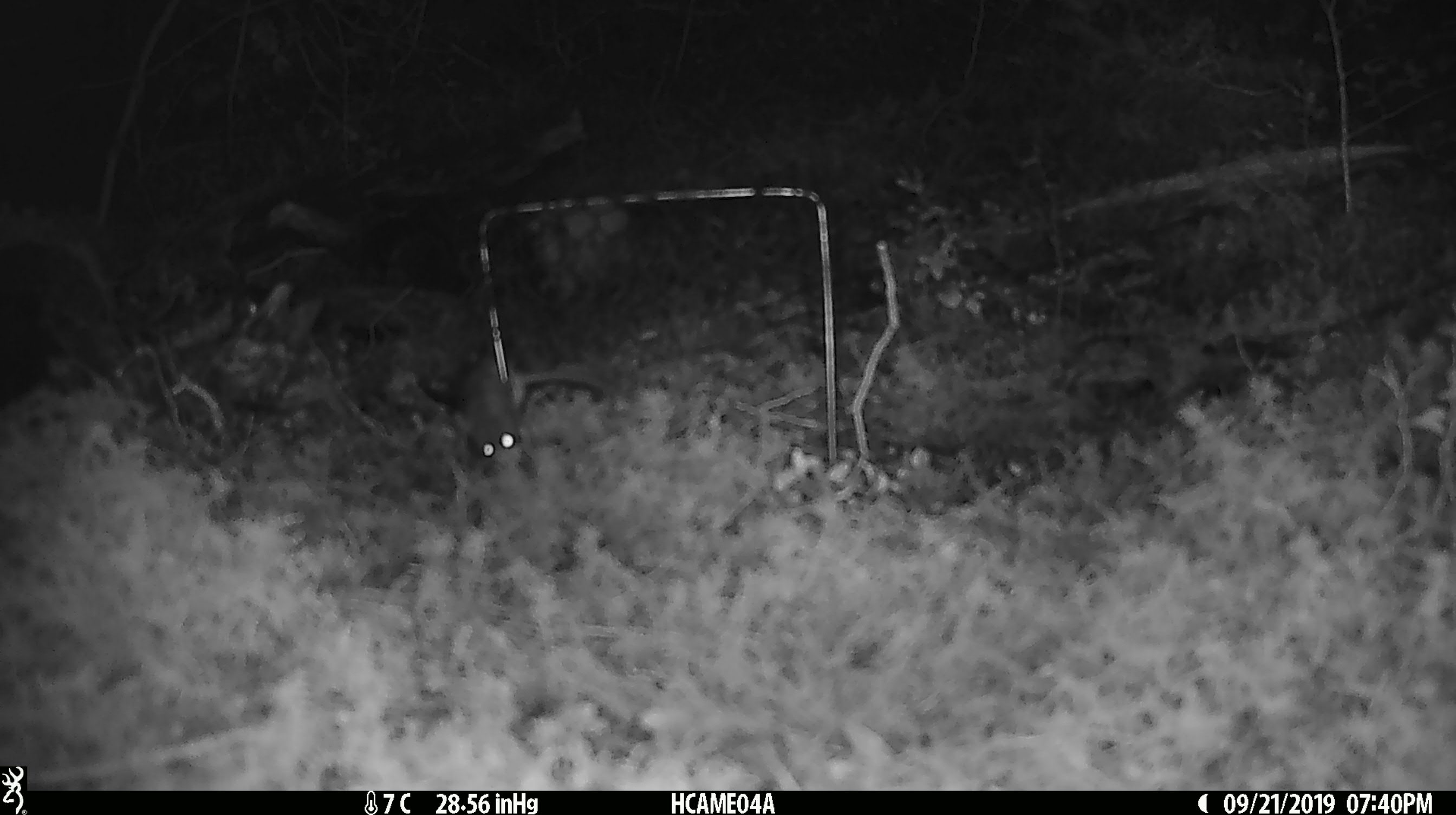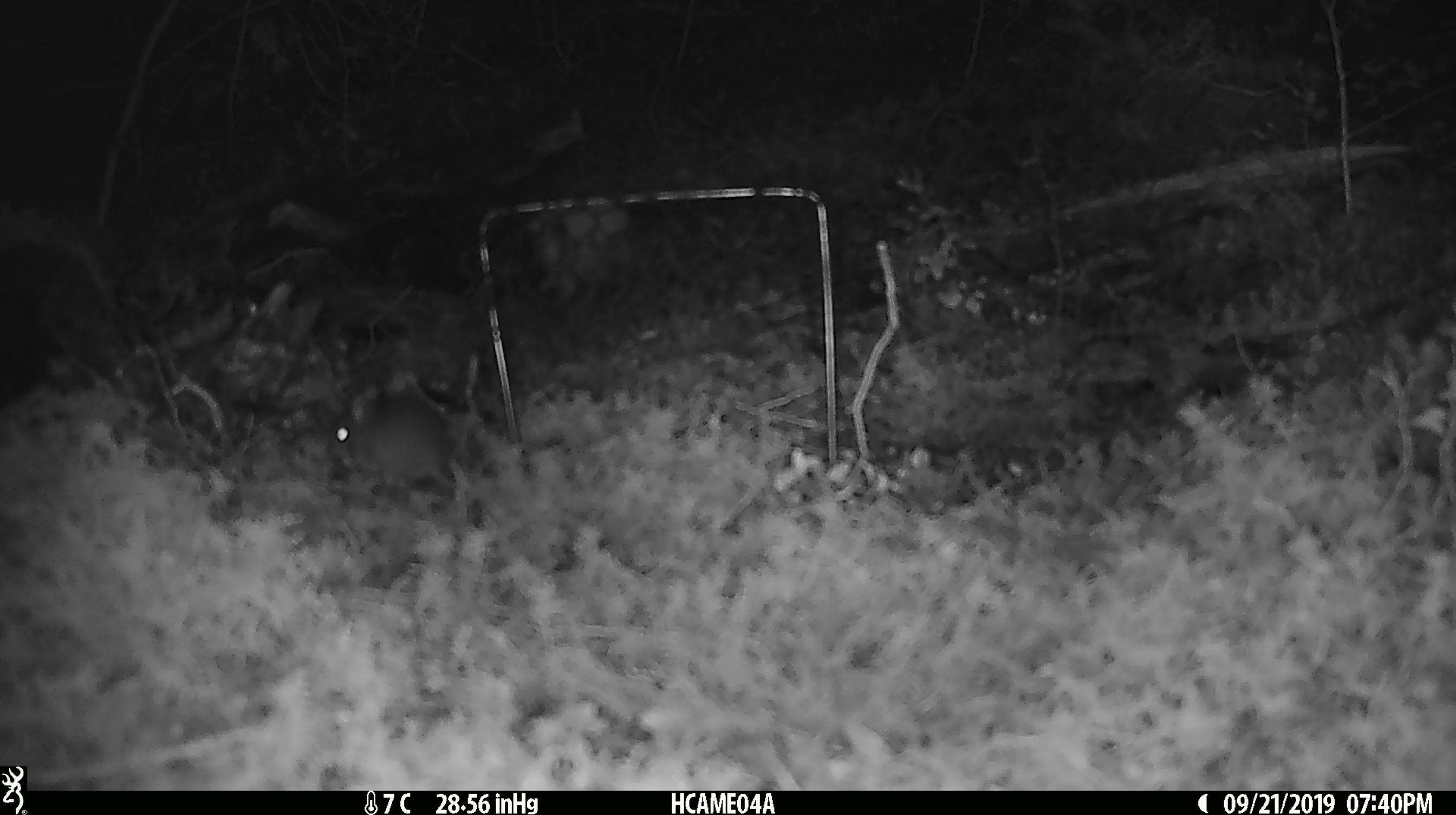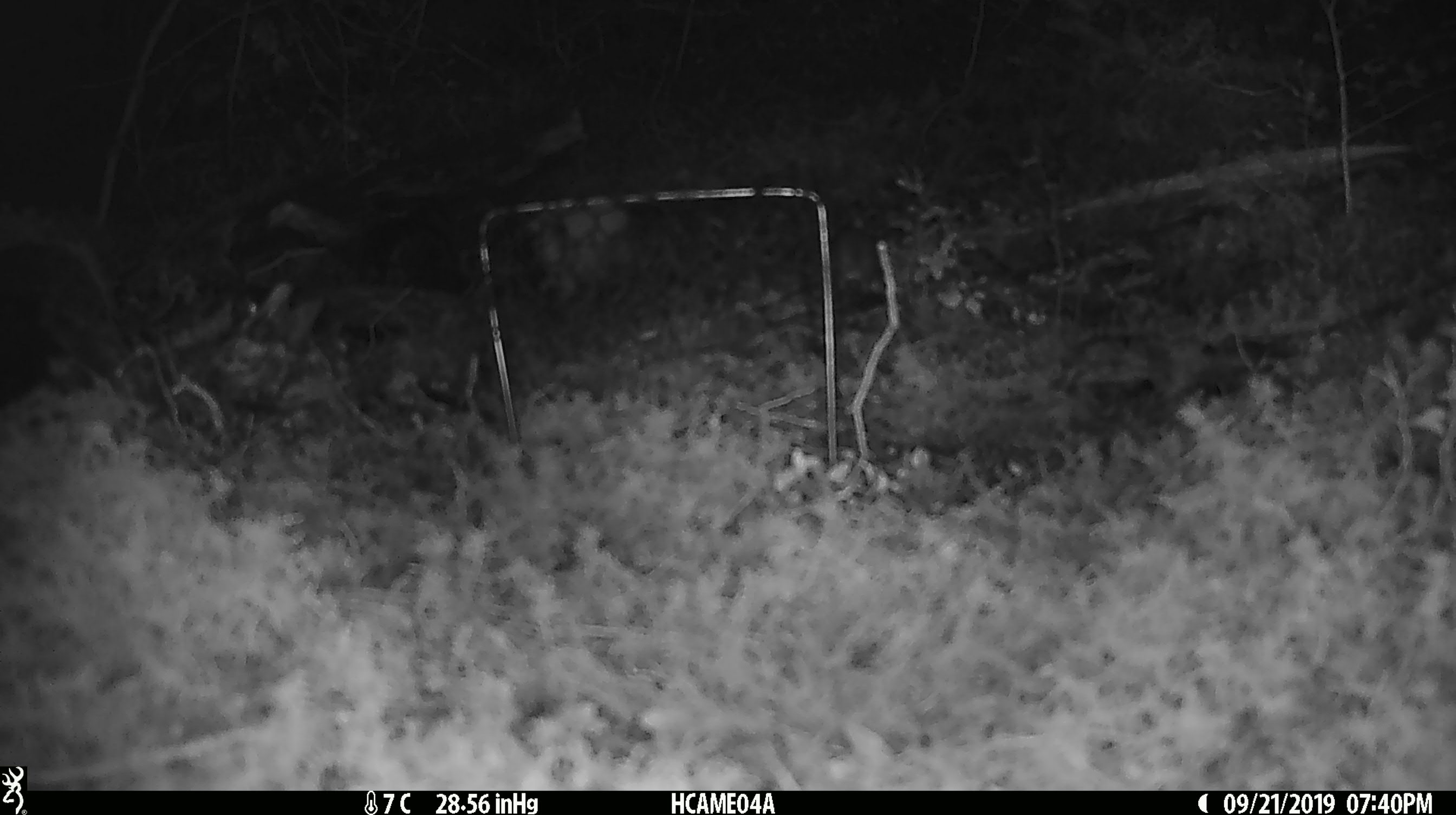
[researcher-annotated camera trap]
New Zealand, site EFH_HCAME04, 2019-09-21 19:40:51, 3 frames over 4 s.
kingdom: Animalia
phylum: Chordata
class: Mammalia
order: Rodentia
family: Muridae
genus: Mus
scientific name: Mus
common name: mouse